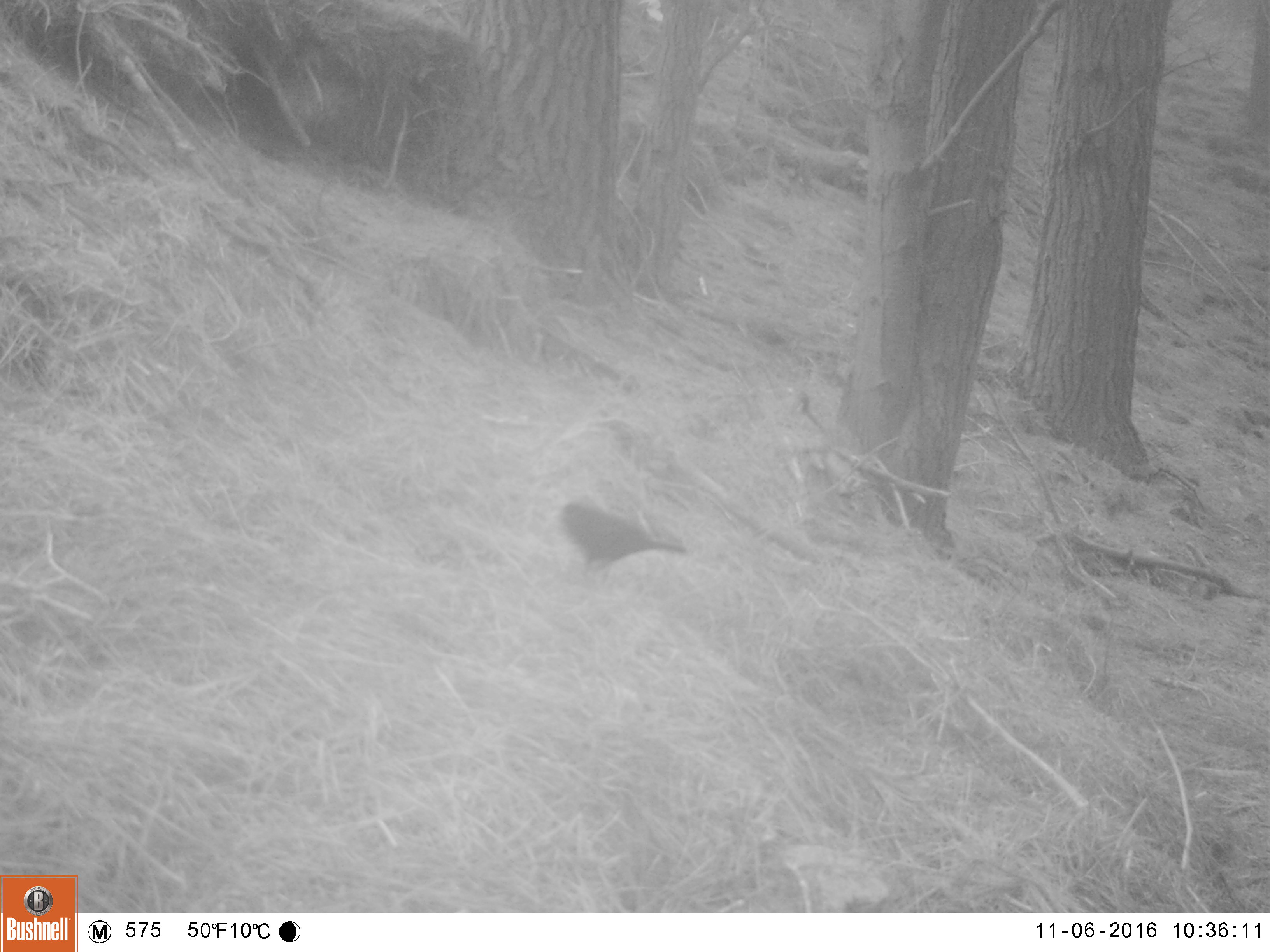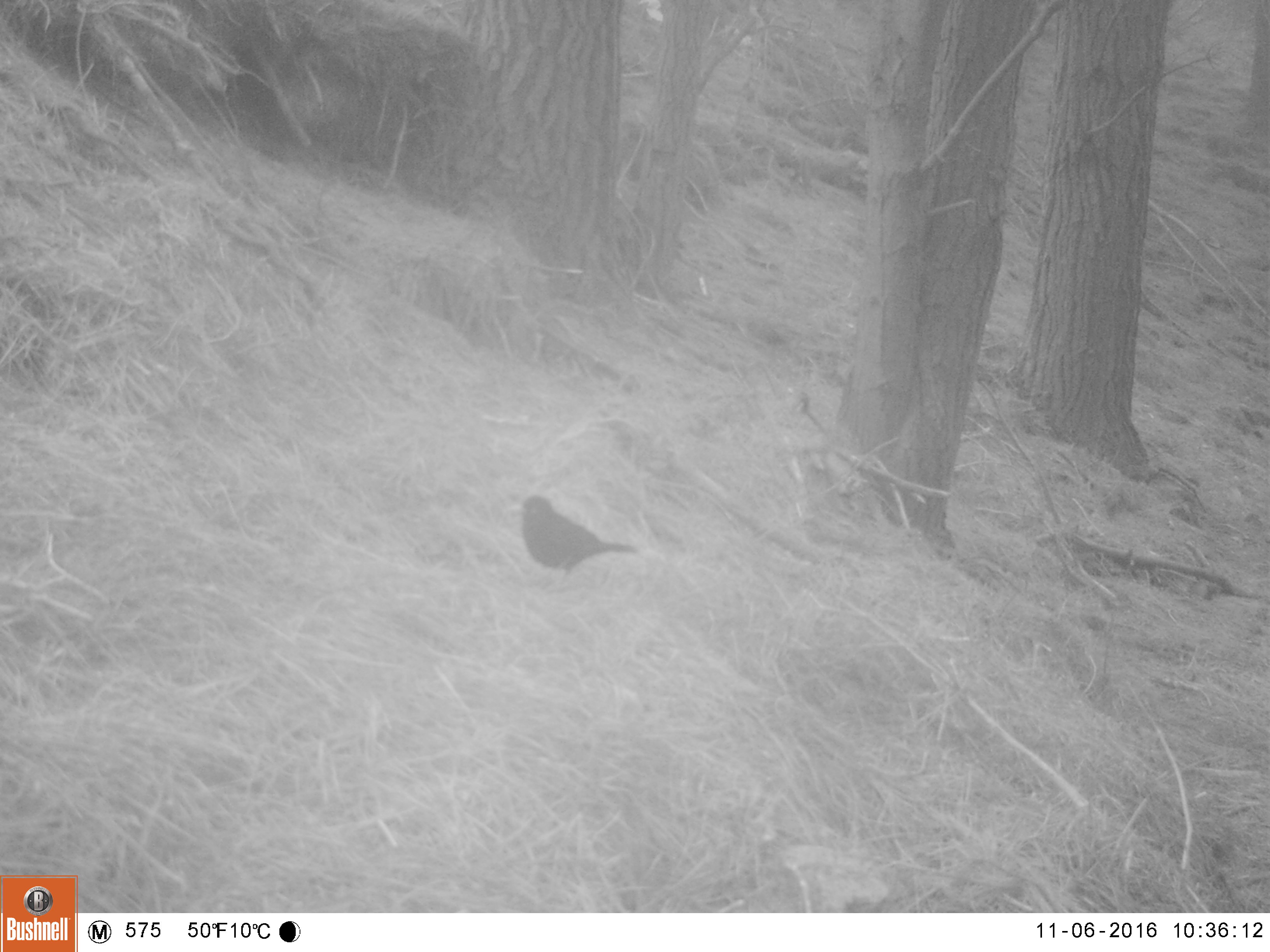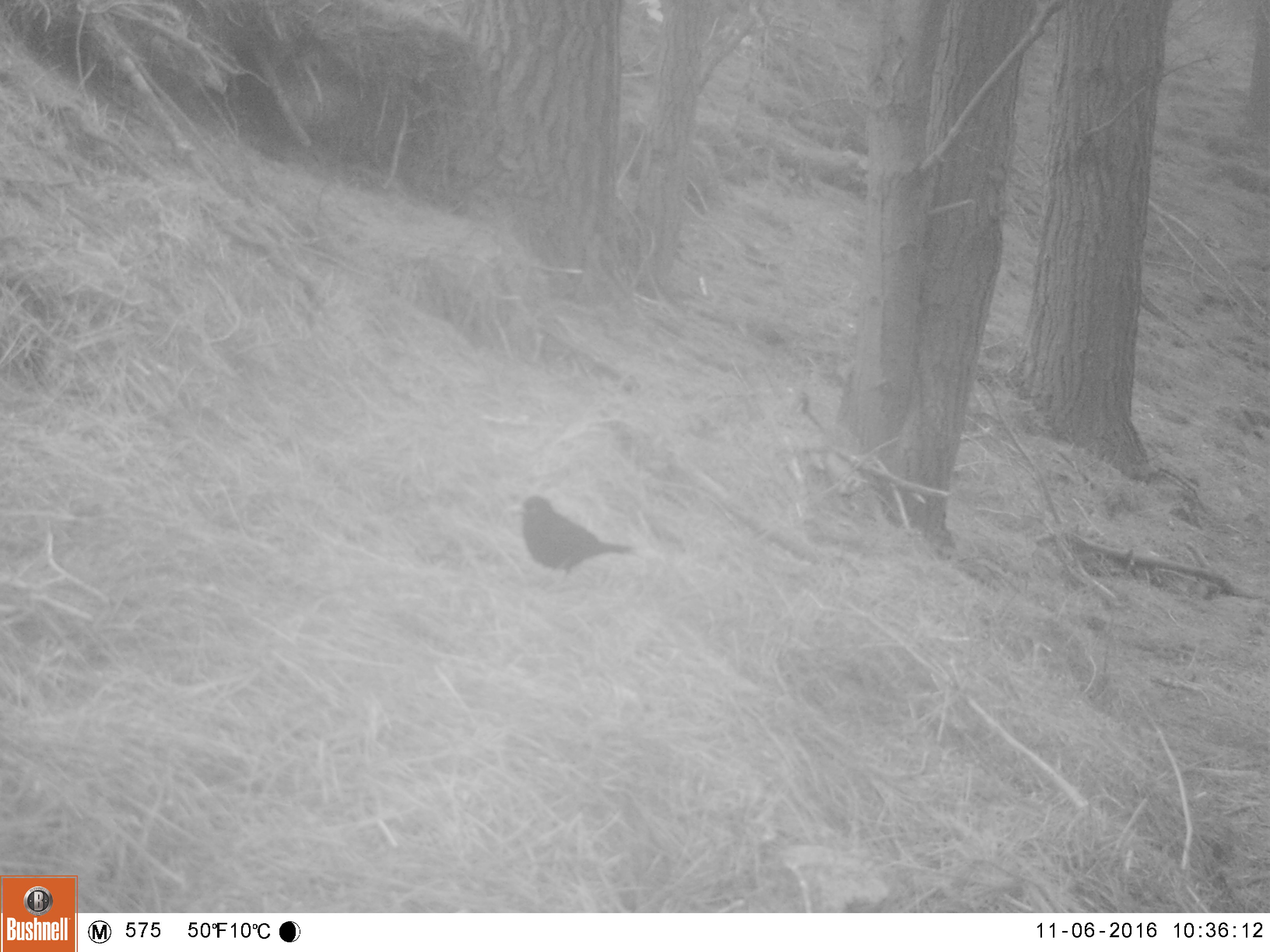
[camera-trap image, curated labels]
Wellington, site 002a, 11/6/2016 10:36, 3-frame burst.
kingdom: Animalia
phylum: Chordata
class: Aves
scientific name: Aves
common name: bird